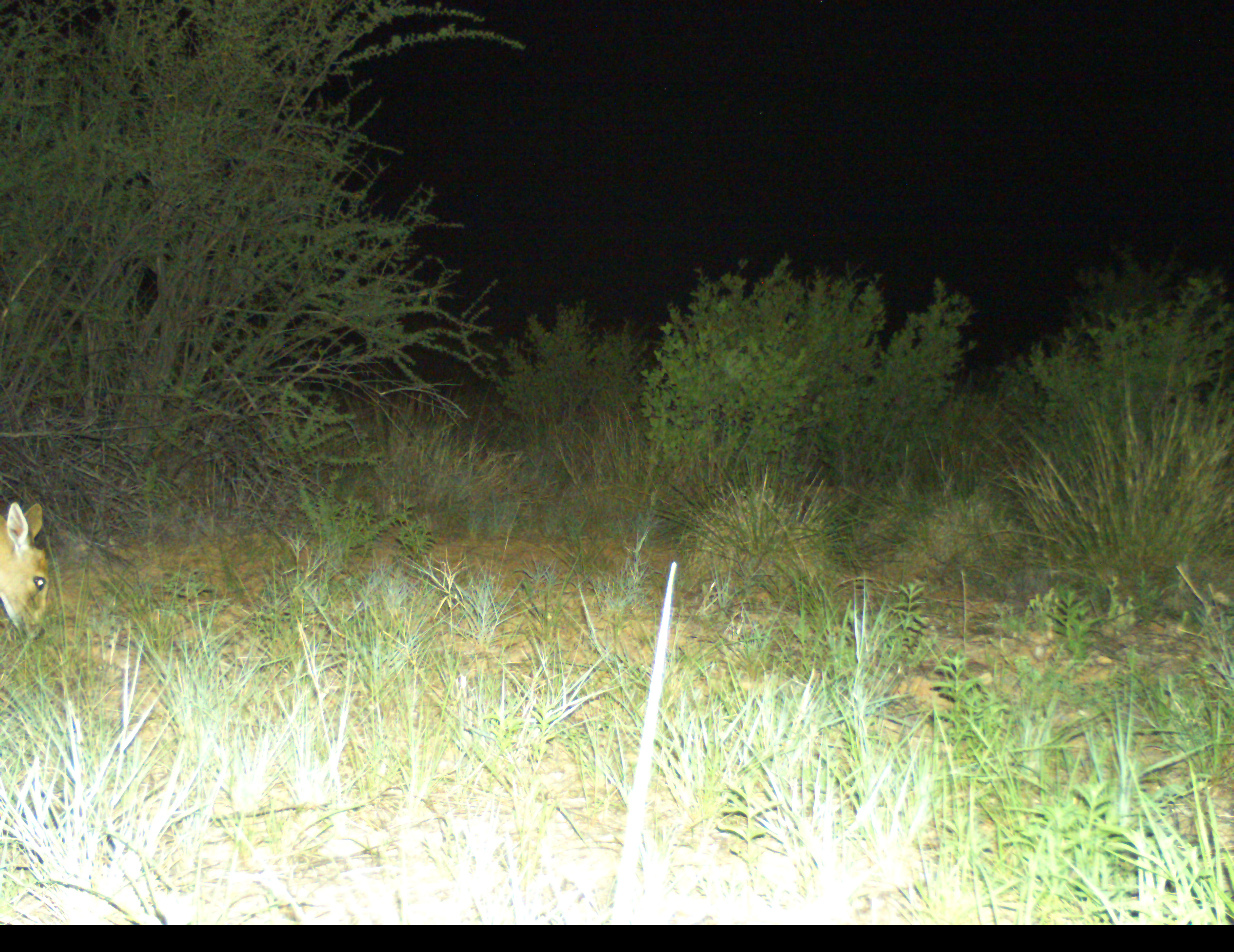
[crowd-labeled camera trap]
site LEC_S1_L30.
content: unidentified animal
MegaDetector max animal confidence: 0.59